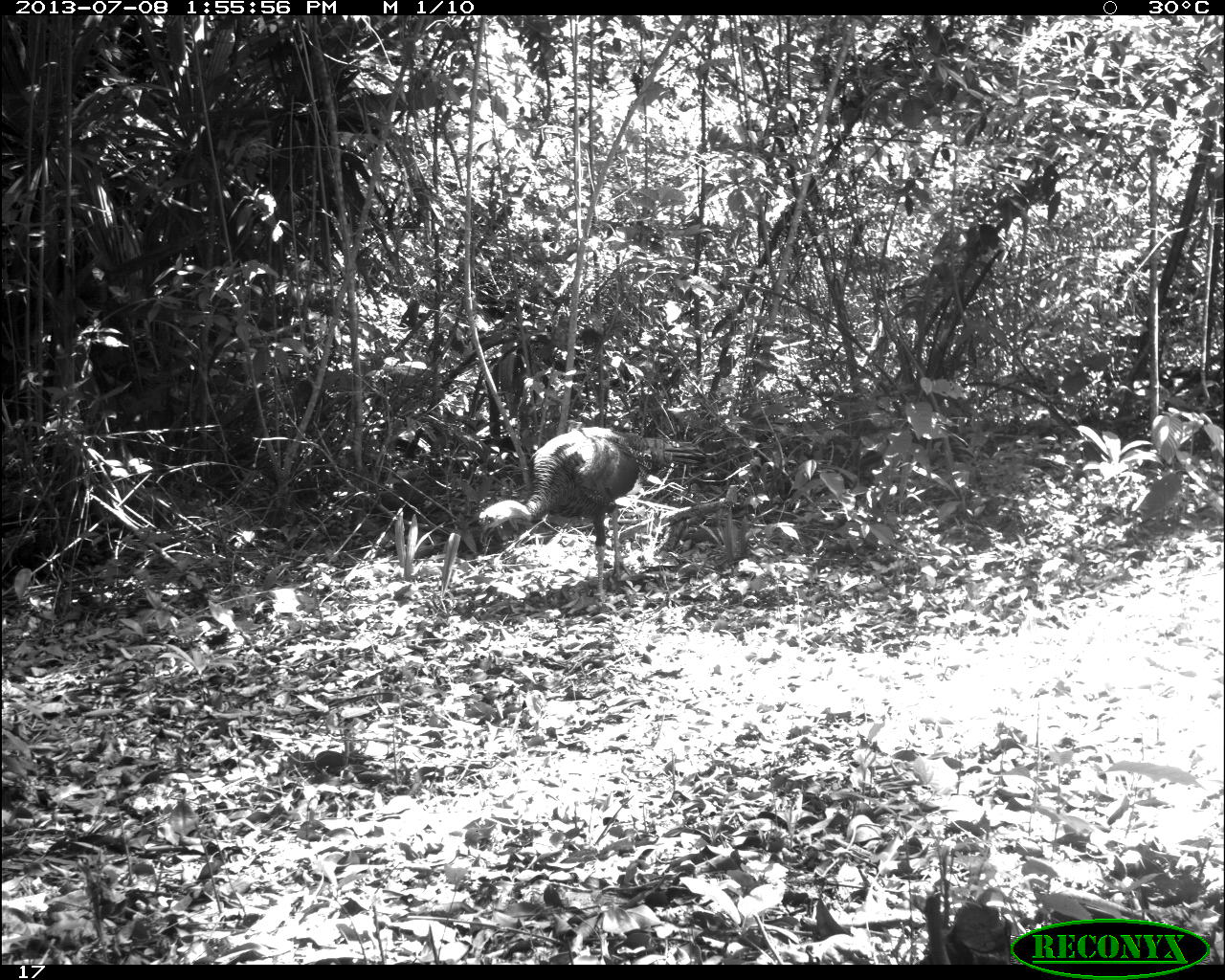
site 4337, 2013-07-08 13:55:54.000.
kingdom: Animalia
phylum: Chordata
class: Aves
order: Galliformes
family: Phasianidae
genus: Meleagris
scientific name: Meleagris ocellata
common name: ocellated turkey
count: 1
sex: male